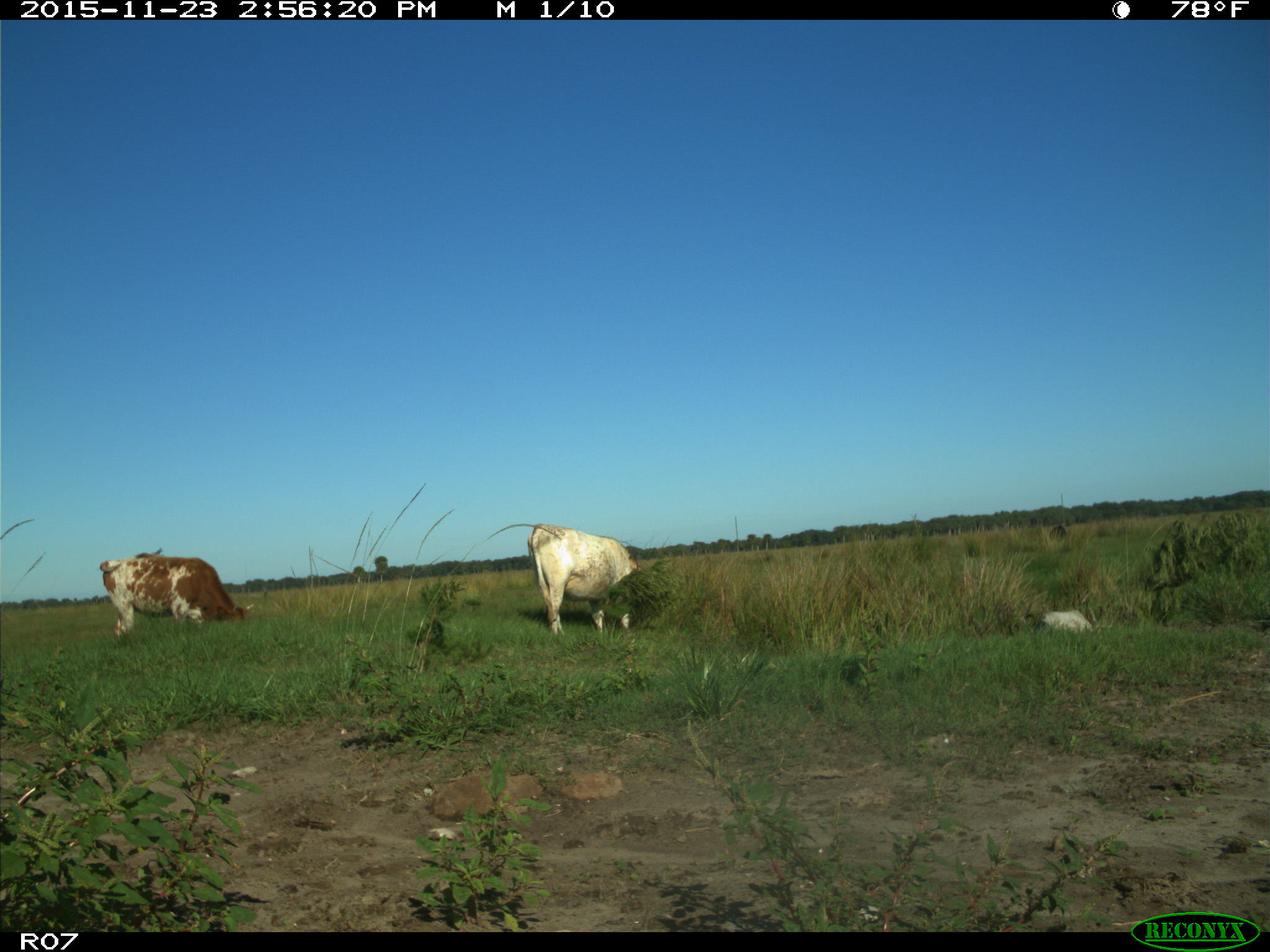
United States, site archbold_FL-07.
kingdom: Animalia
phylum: Chordata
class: Mammalia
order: Artiodactyla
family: Bovidae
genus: Bos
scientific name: Bos taurus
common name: domestic cow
Bos taurus (domestic cow).